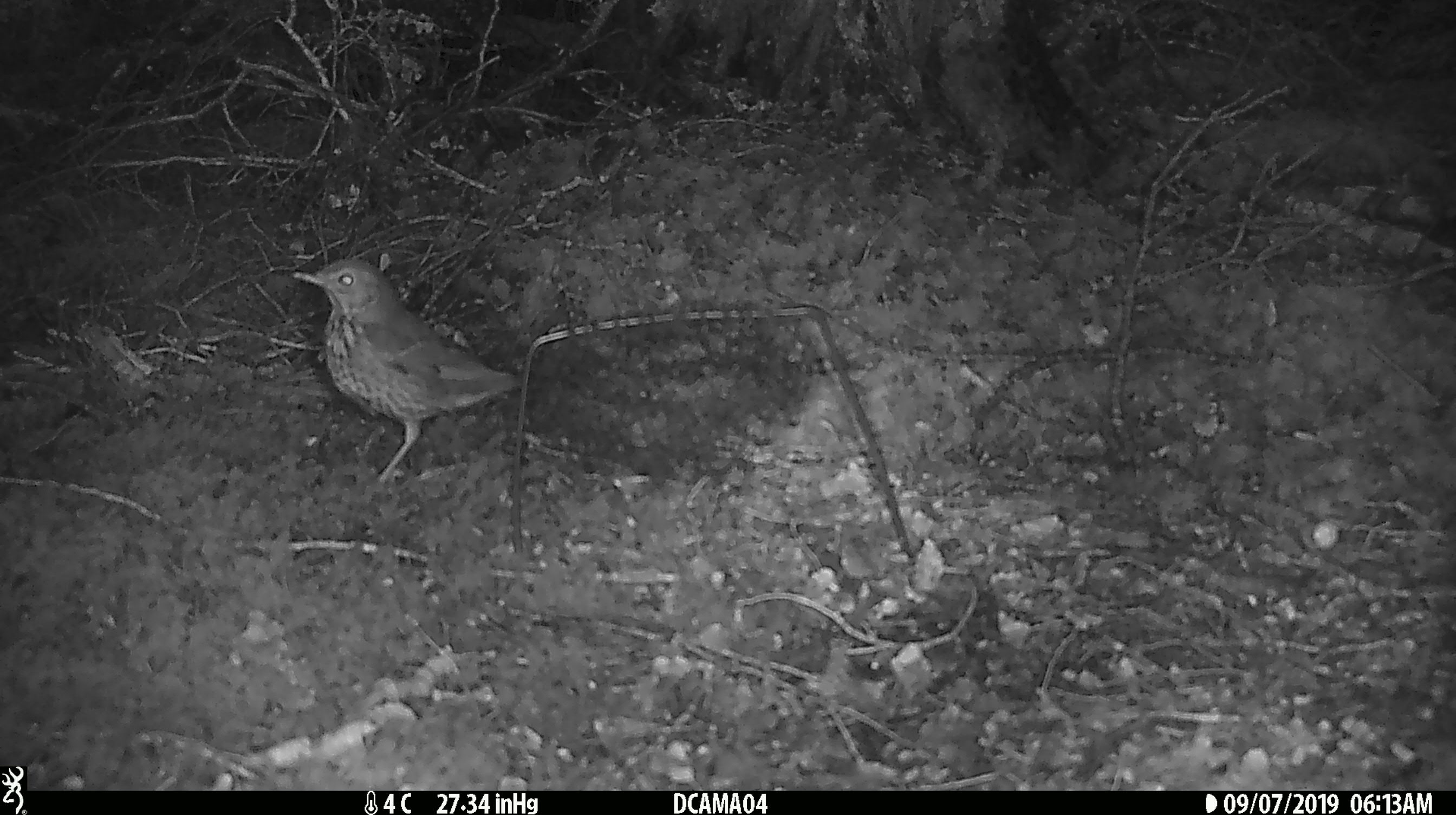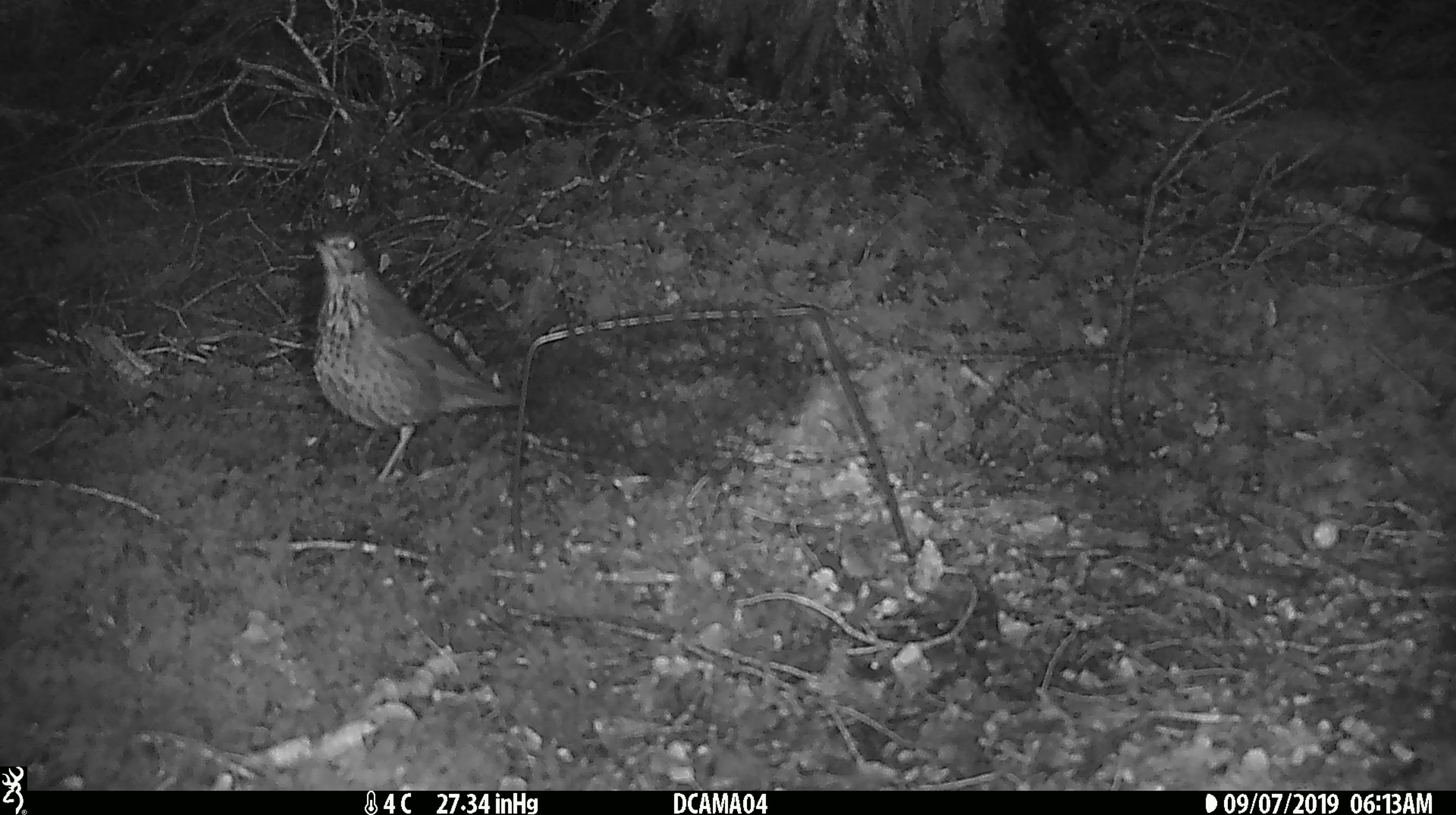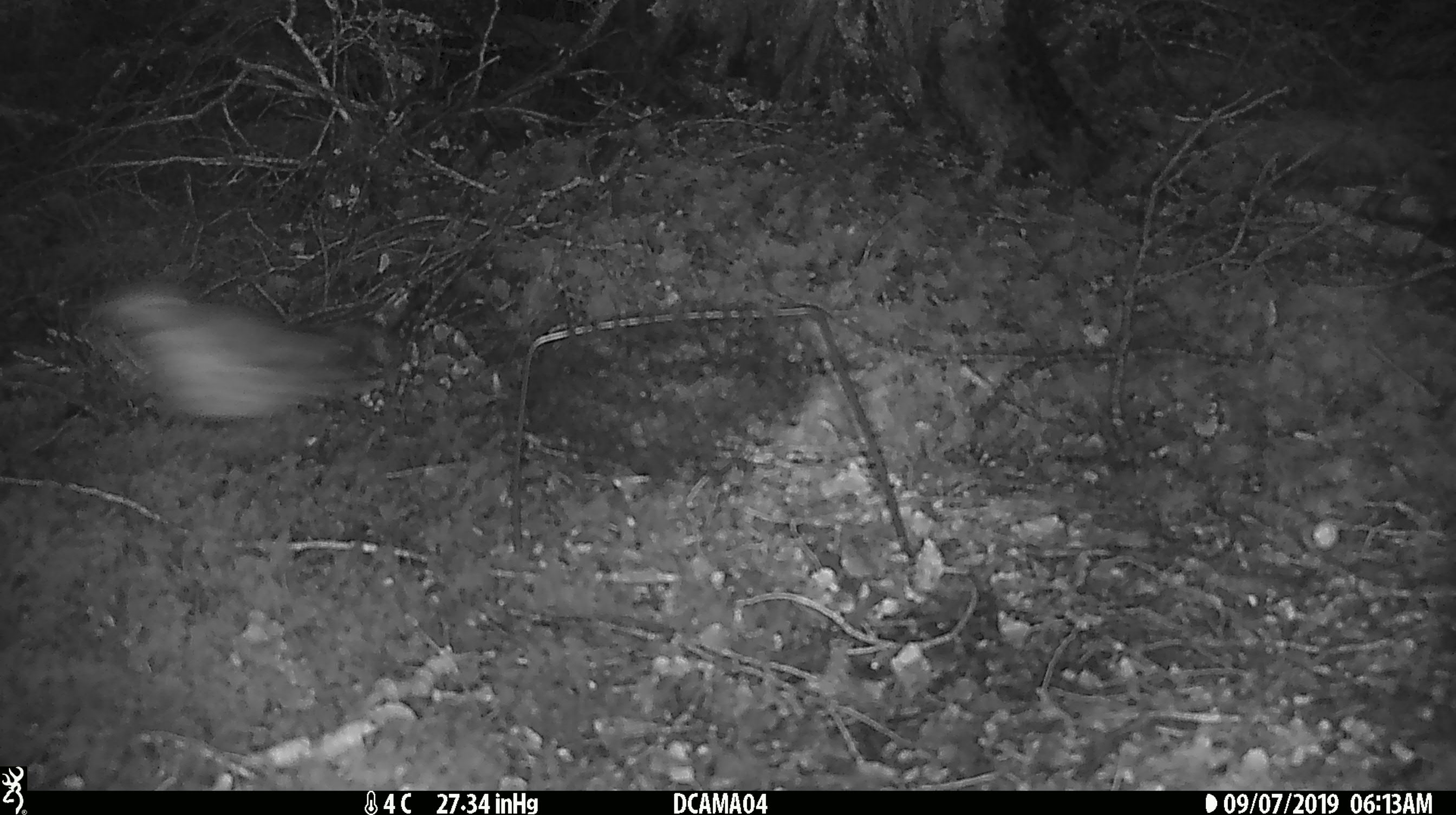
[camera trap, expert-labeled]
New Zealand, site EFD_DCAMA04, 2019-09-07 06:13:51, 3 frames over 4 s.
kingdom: Animalia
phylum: Chordata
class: Aves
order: Passeriformes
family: Turdidae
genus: Turdus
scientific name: Turdus philomelos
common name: song thrush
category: thrush